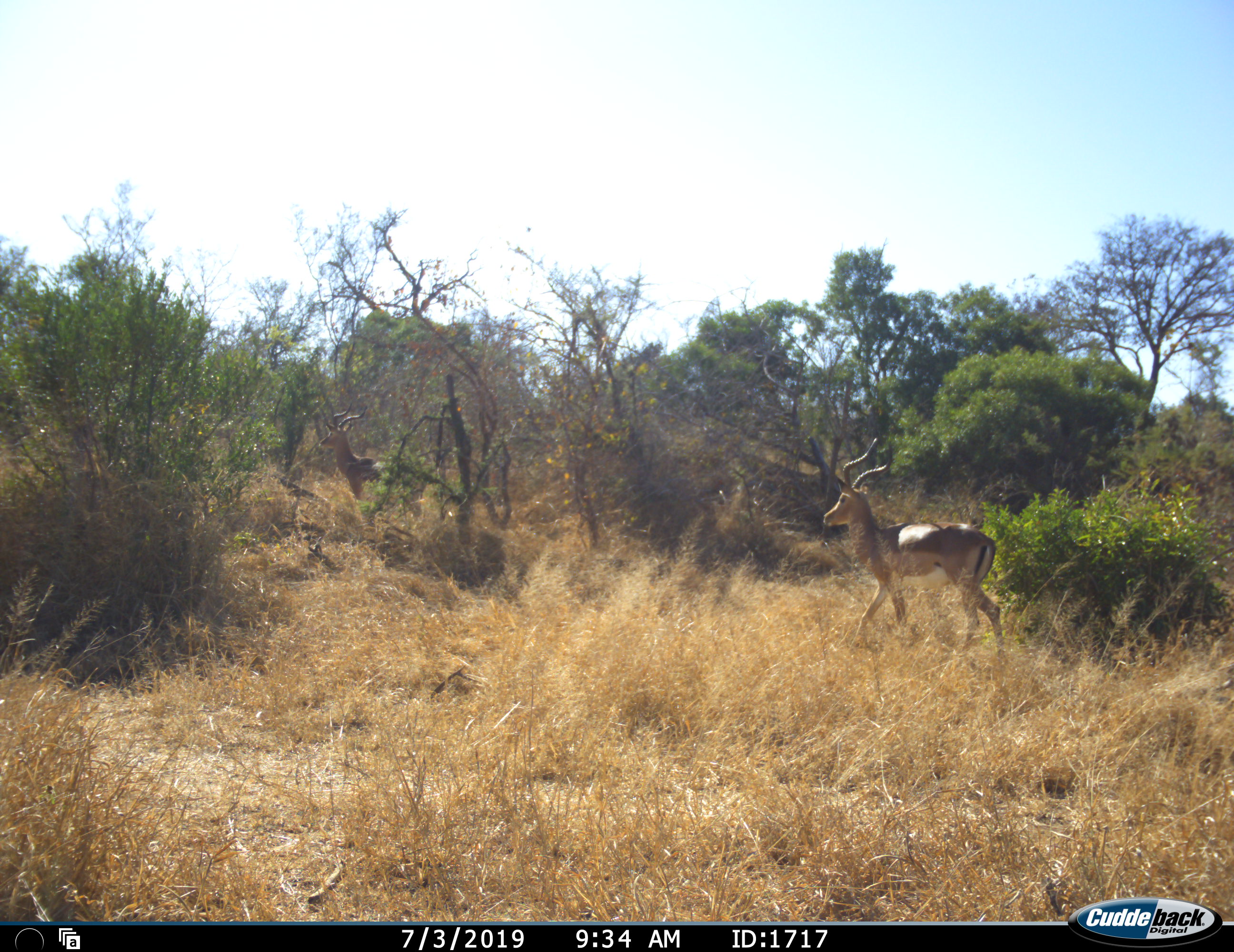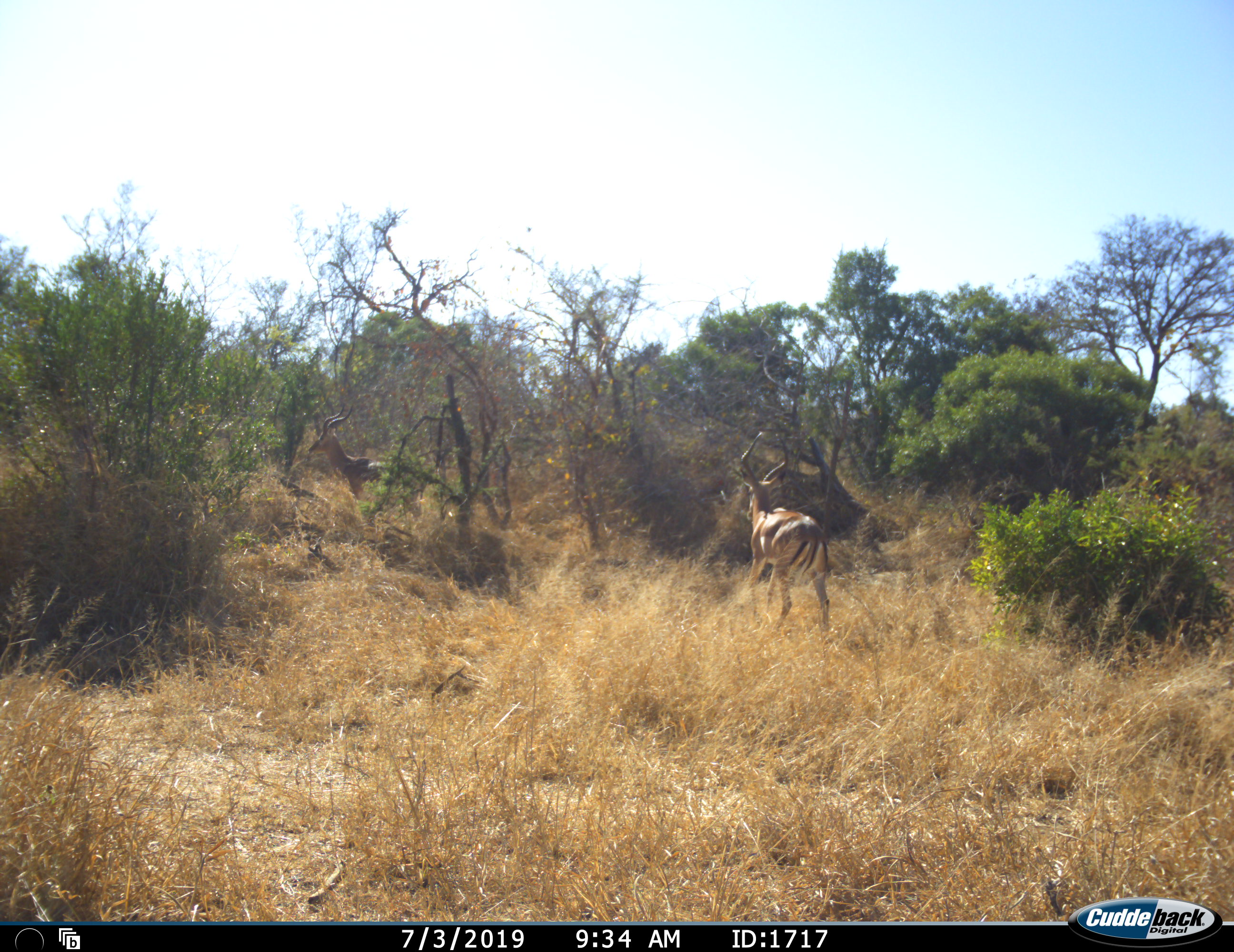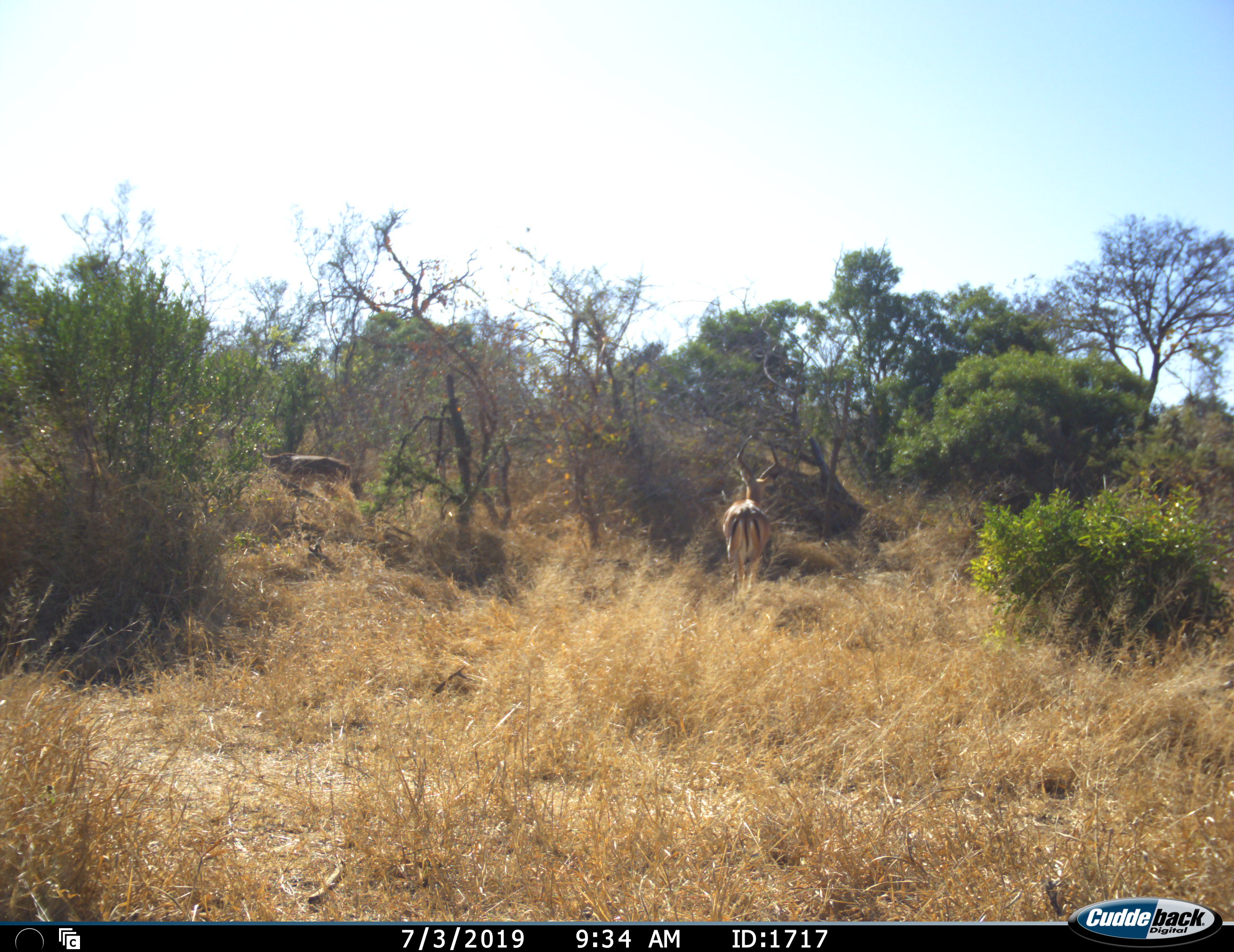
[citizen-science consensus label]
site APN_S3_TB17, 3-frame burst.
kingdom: Animalia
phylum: Chordata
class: Mammalia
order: Artiodactyla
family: Bovidae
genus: Aepyceros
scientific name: Aepyceros melampus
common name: impala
Impala (Aepyceros melampus), count 2. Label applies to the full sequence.